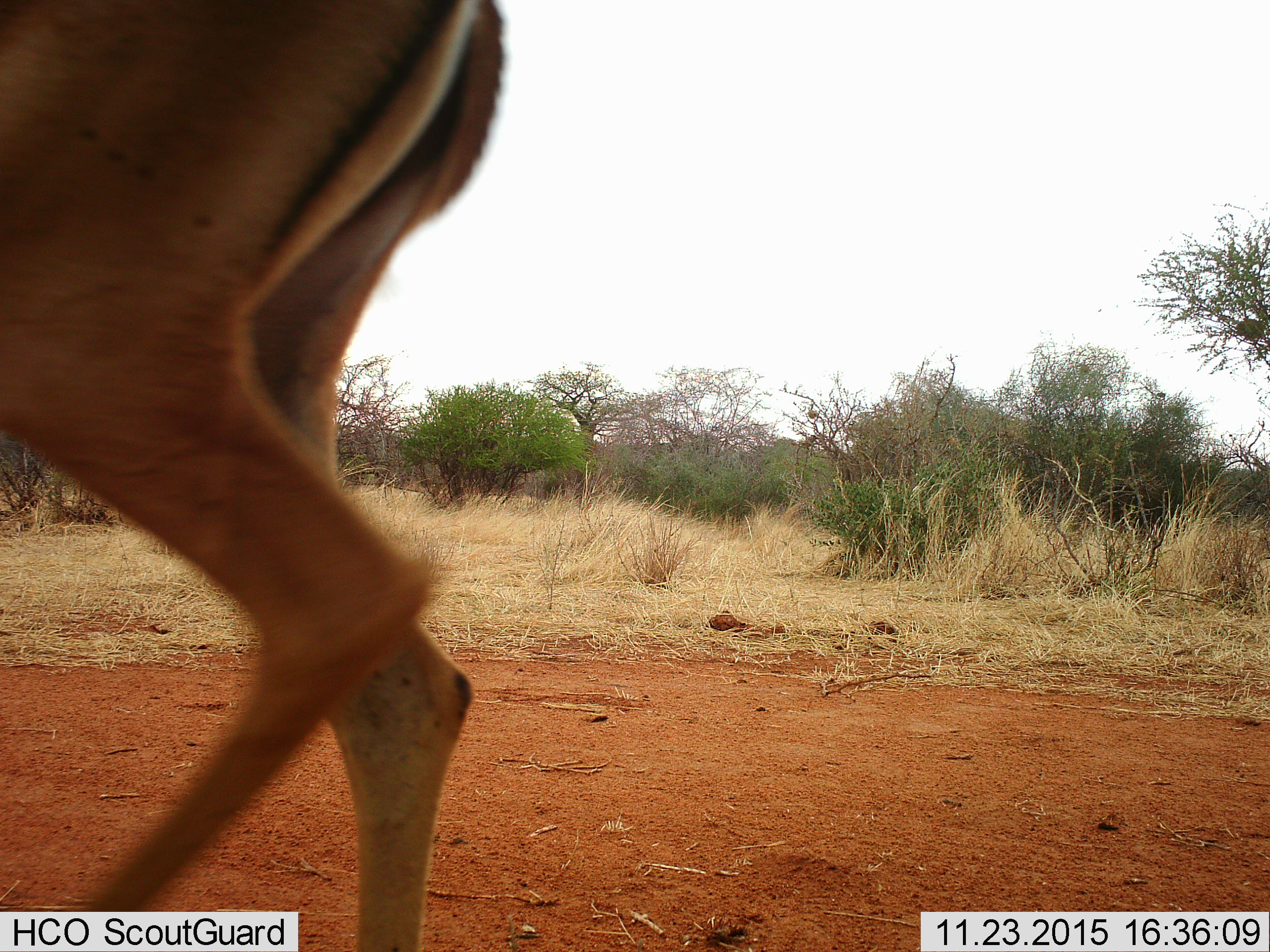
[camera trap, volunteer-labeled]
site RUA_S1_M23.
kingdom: Animalia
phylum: Chordata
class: Mammalia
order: Artiodactyla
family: Bovidae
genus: Aepyceros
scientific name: Aepyceros melampus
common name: impala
Impala (Aepyceros melampus), count 1. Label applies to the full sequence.